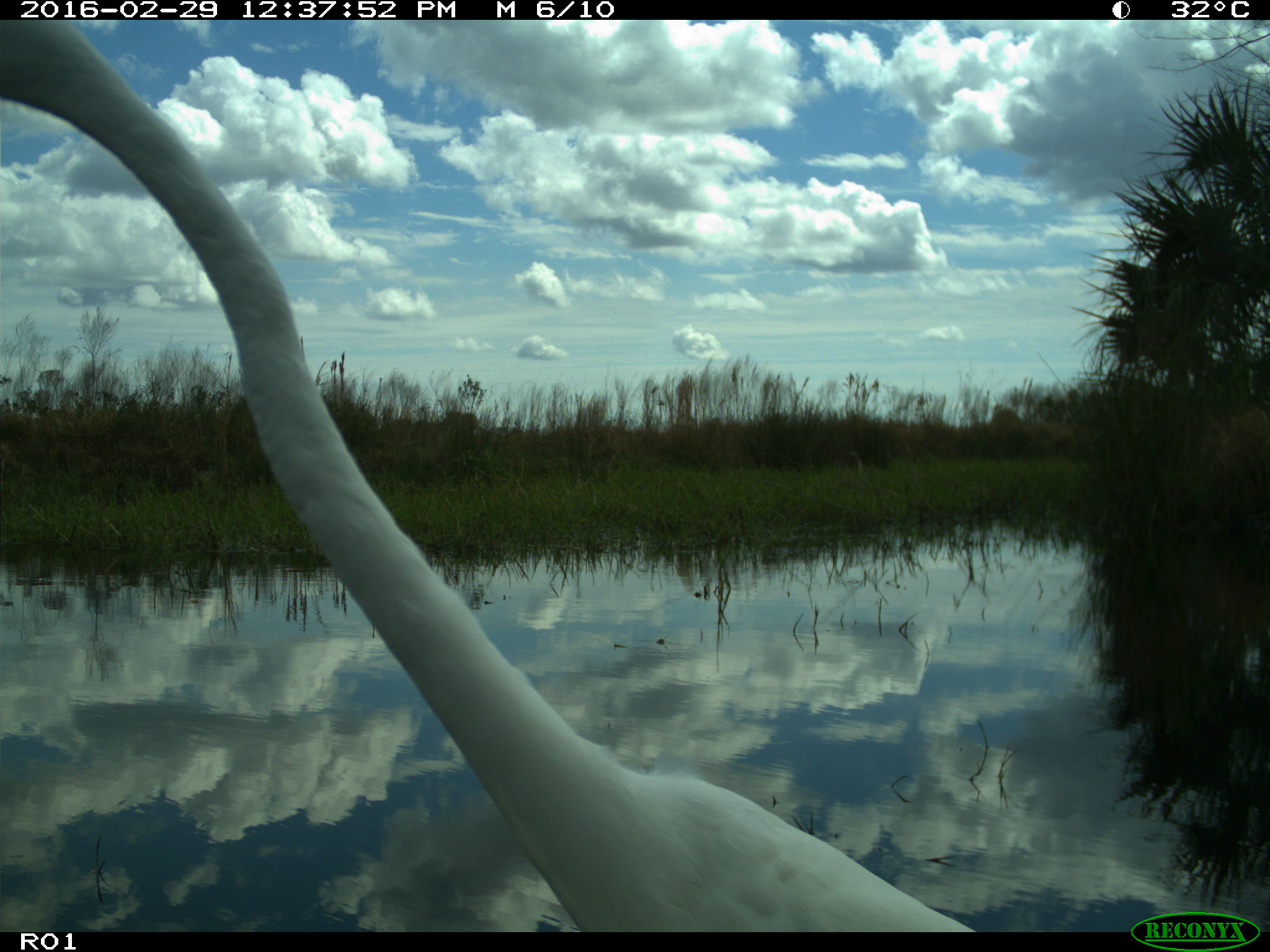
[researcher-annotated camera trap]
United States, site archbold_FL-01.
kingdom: Animalia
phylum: Chordata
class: Aves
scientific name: Aves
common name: birds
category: unidentified bird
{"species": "unidentified bird (birds) (Aves)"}